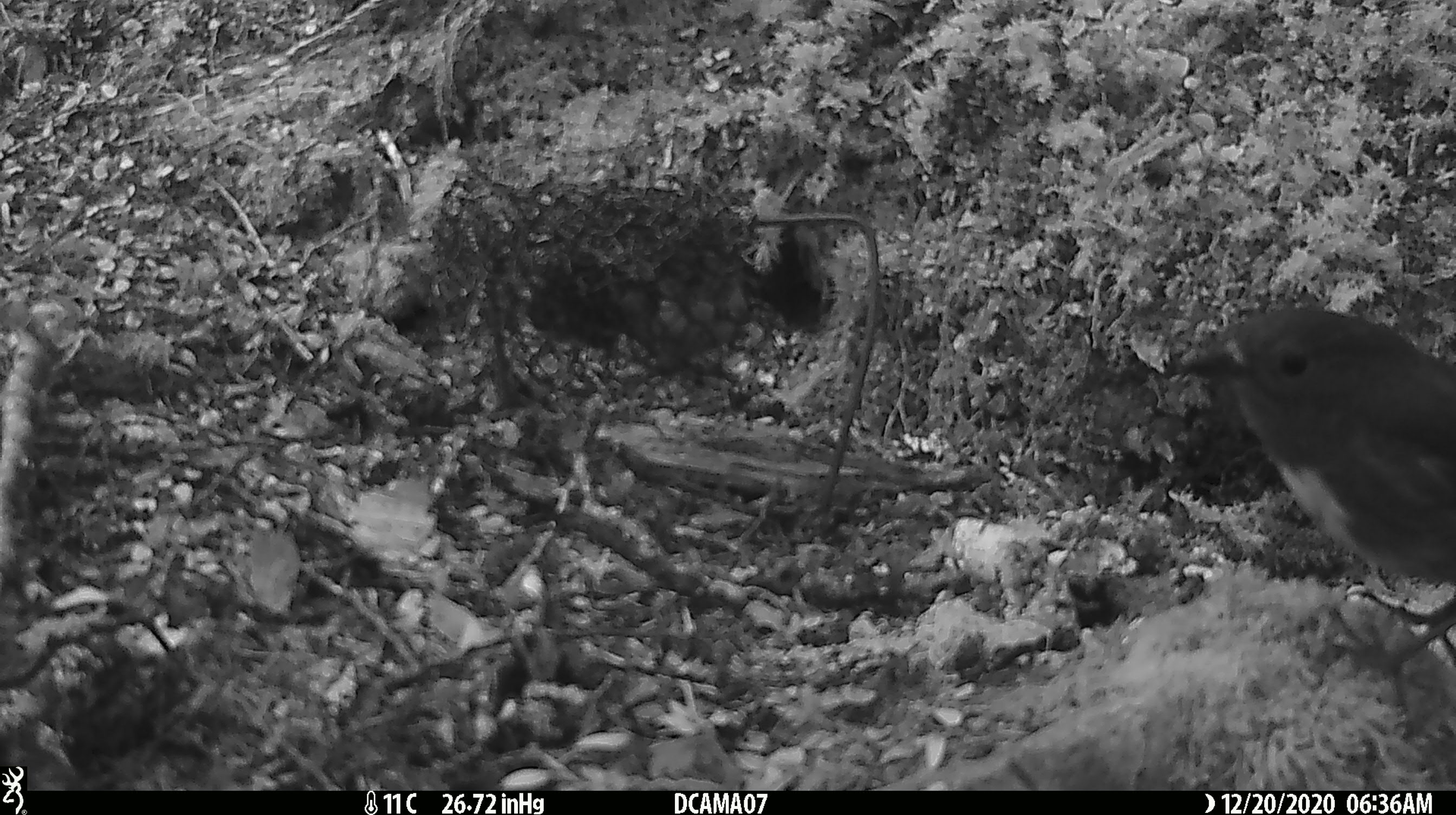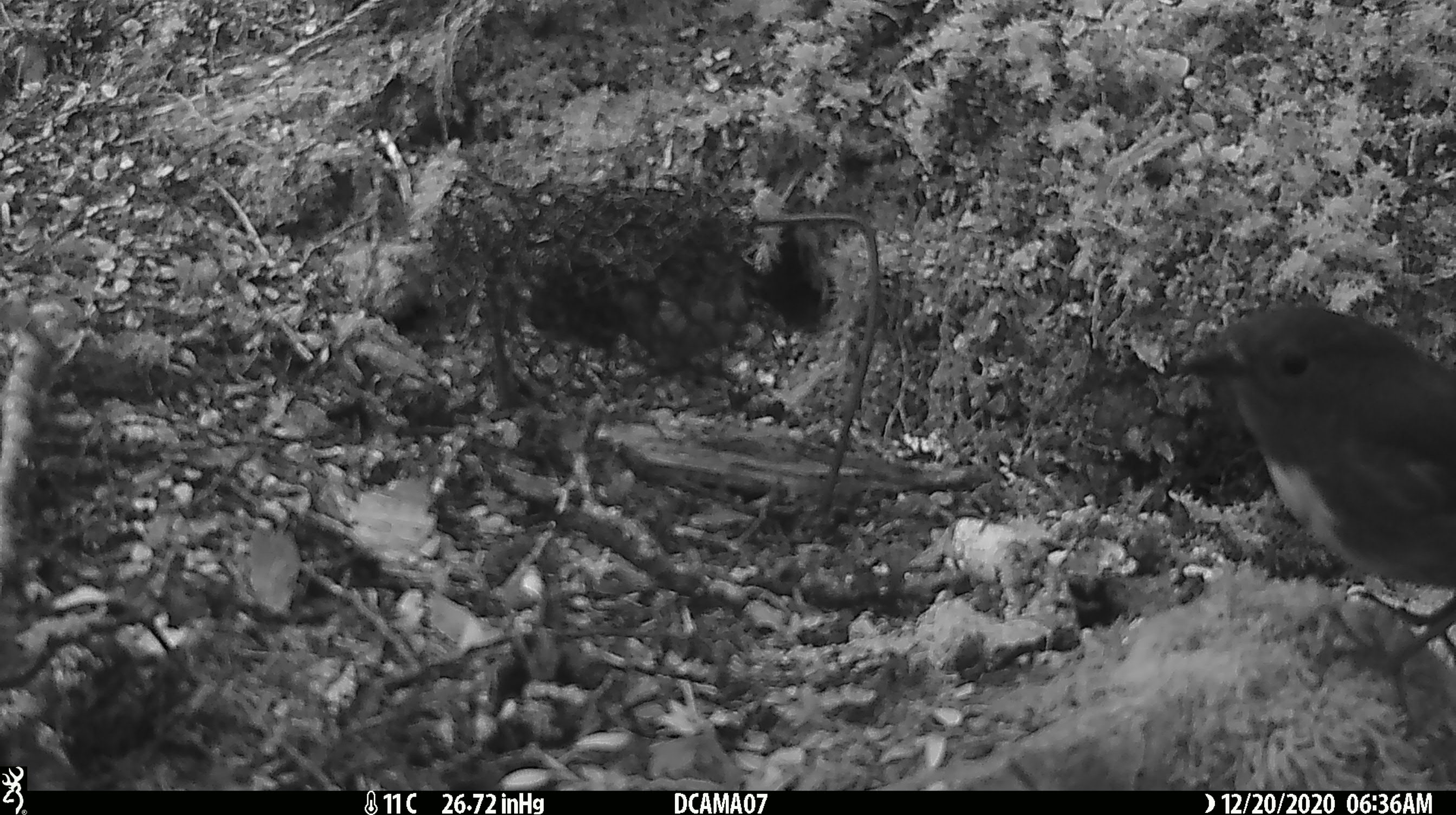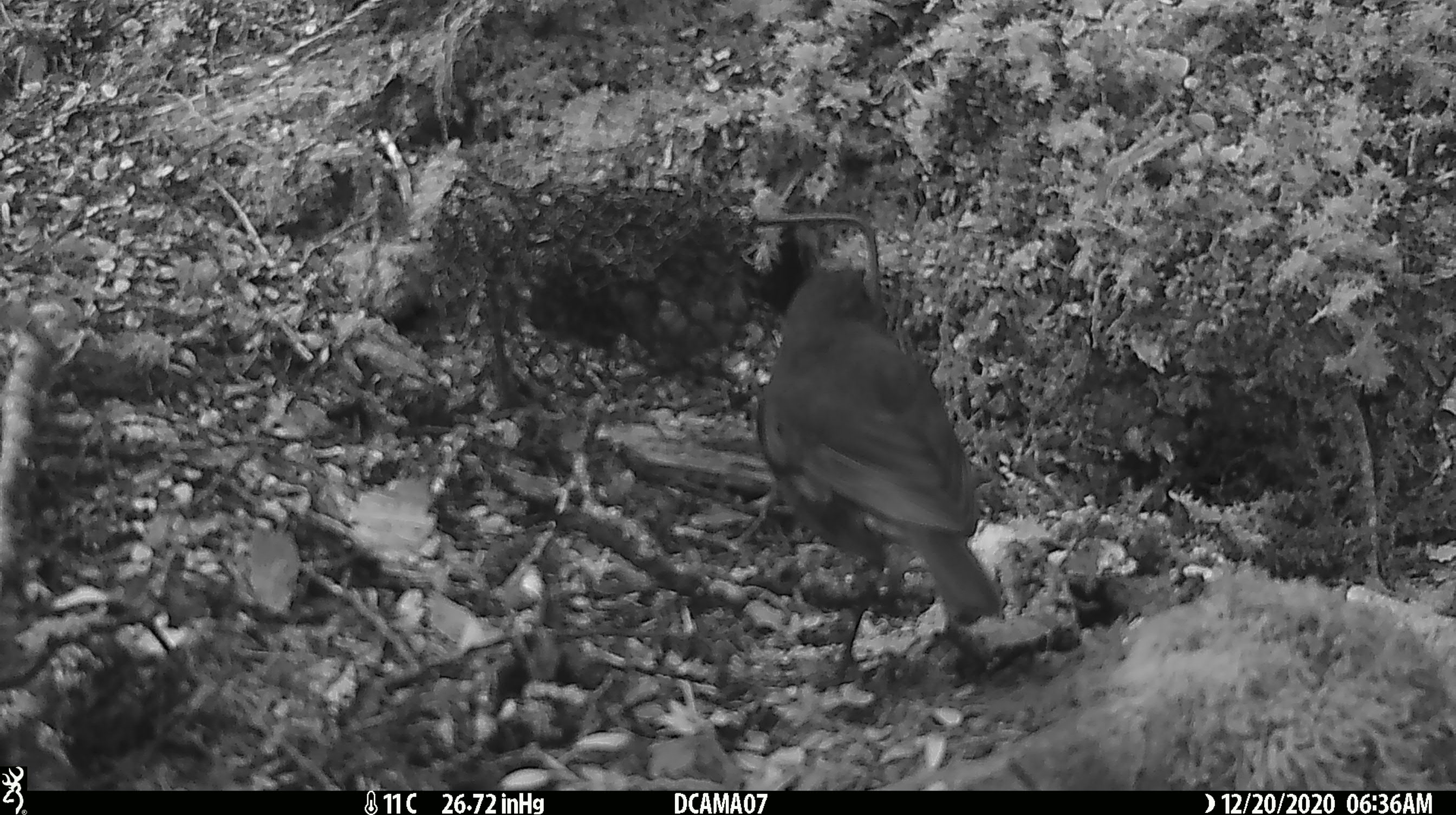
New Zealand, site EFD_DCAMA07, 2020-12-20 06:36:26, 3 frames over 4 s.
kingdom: Animalia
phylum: Chordata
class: Aves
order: Passeriformes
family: Petroicidae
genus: Petroica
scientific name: Petroica australis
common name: new zealand robin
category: robin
Robin (new zealand robin) (Petroica australis).